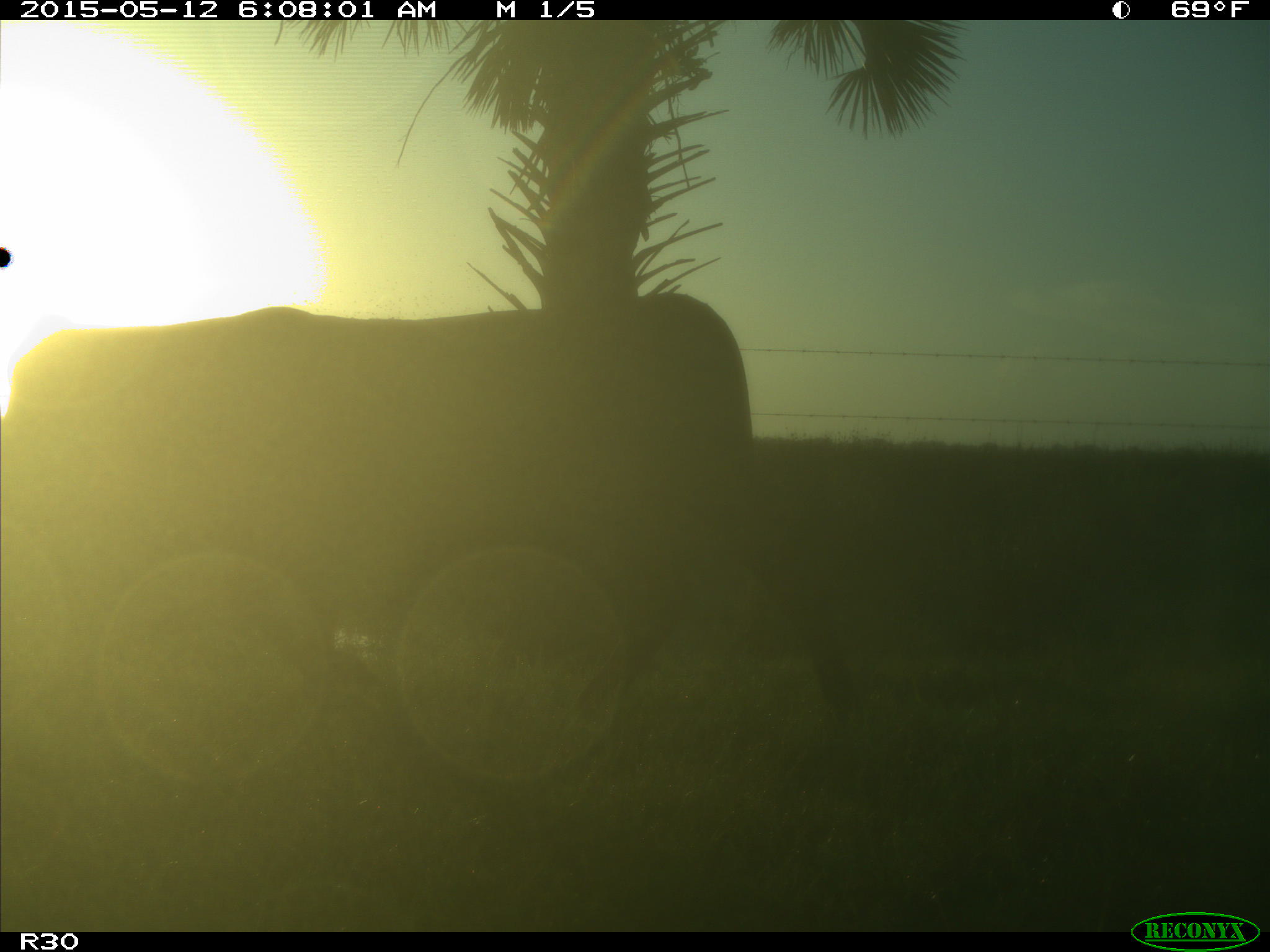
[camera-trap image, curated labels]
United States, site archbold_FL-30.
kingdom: Animalia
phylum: Chordata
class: Mammalia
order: Artiodactyla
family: Bovidae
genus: Bos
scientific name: Bos taurus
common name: domestic cow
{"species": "Bos taurus (domestic cow)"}